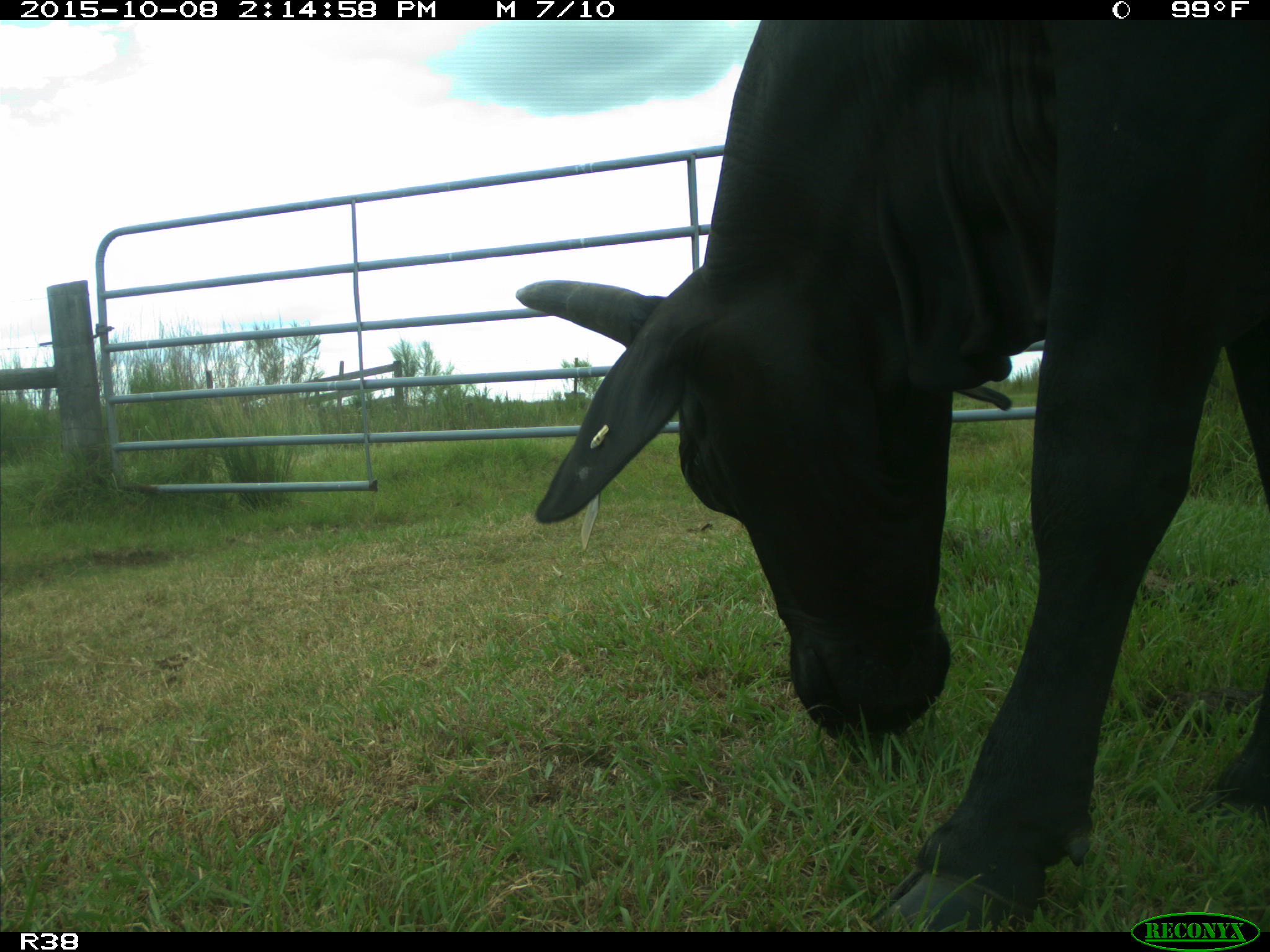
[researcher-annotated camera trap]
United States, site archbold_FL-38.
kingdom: Animalia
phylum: Chordata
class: Mammalia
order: Artiodactyla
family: Bovidae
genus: Bos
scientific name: Bos taurus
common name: domestic cow